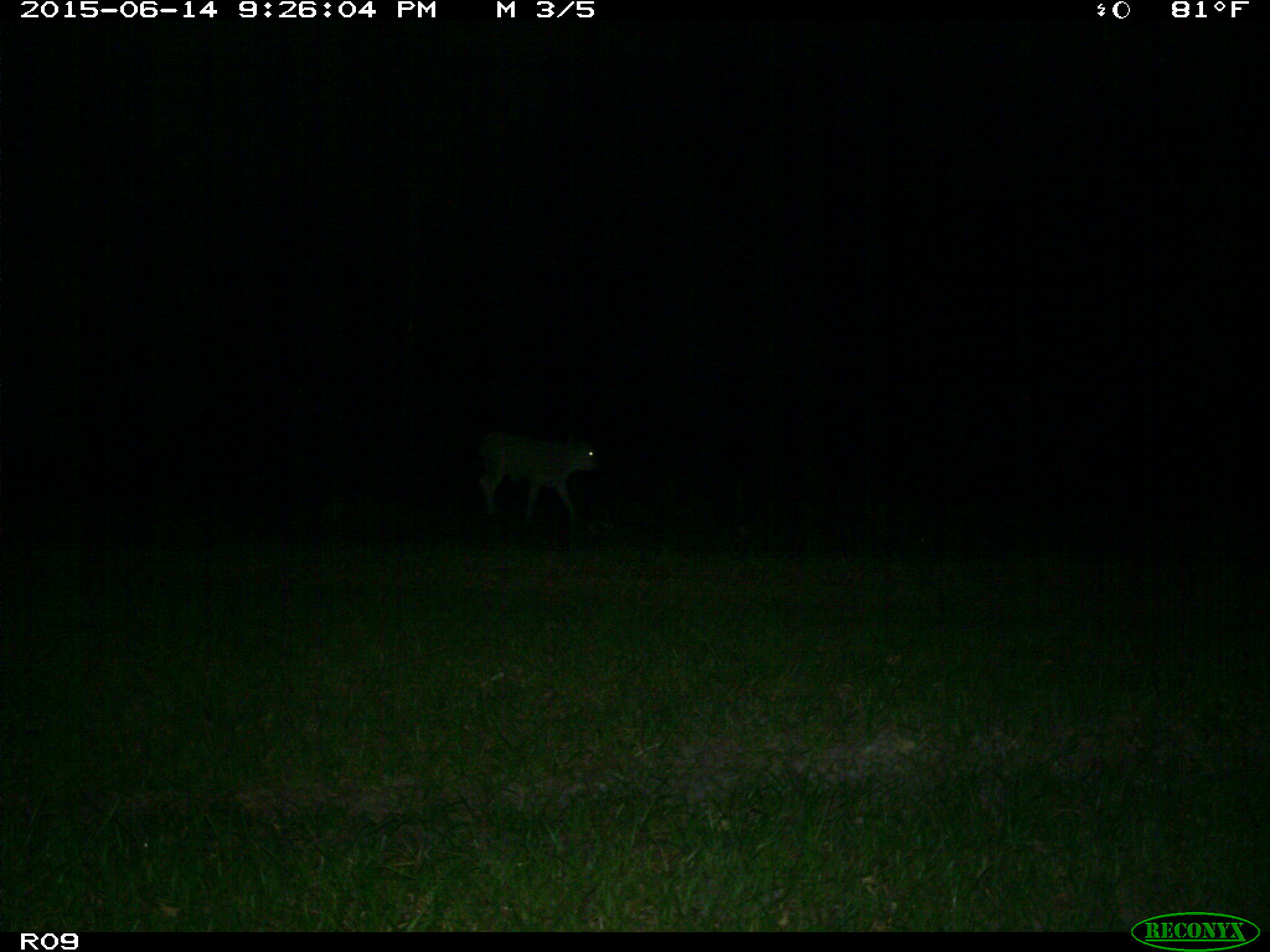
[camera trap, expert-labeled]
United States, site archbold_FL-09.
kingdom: Animalia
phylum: Chordata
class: Mammalia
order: Artiodactyla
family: Bovidae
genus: Bos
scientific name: Bos taurus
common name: domestic cow